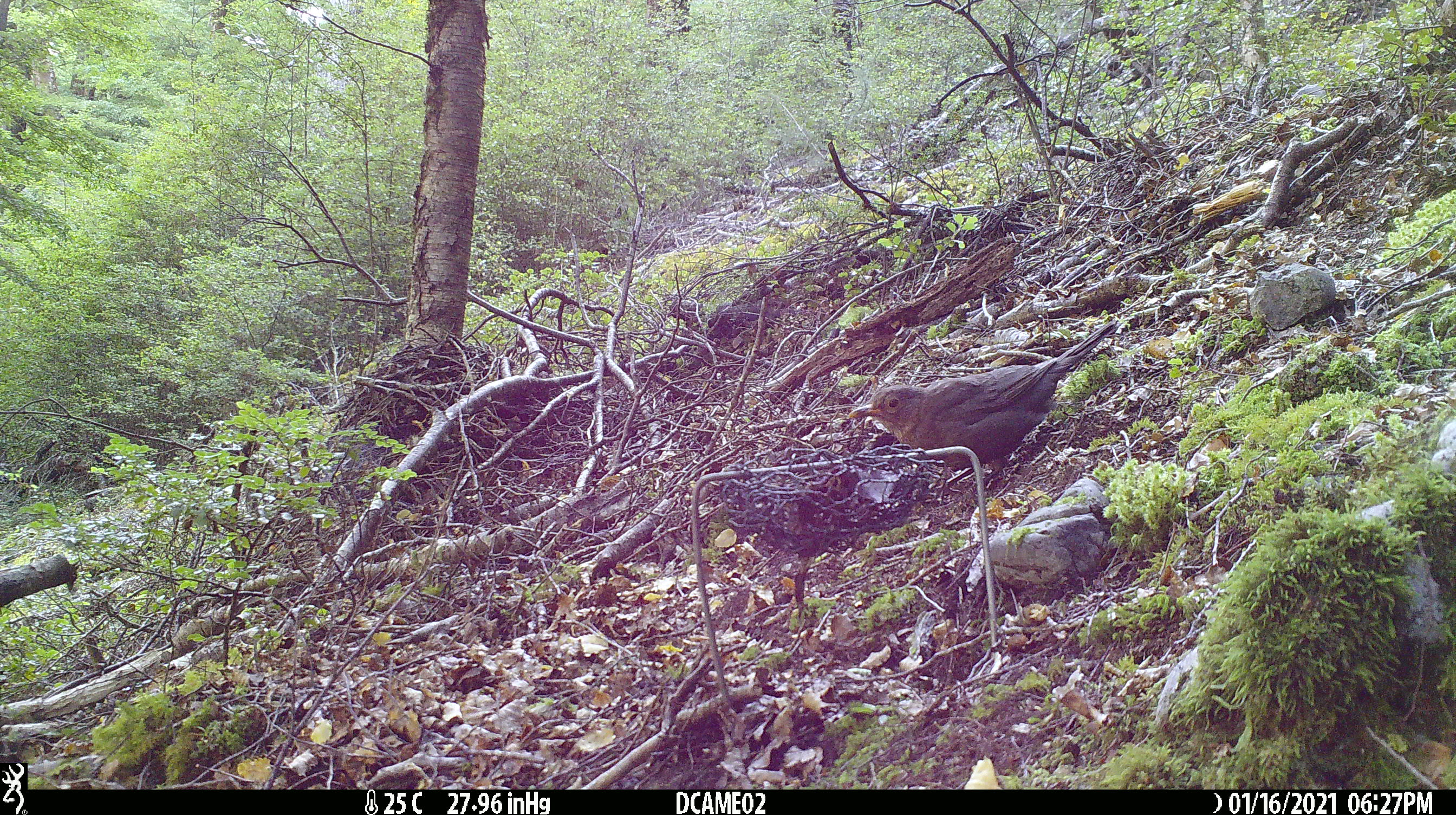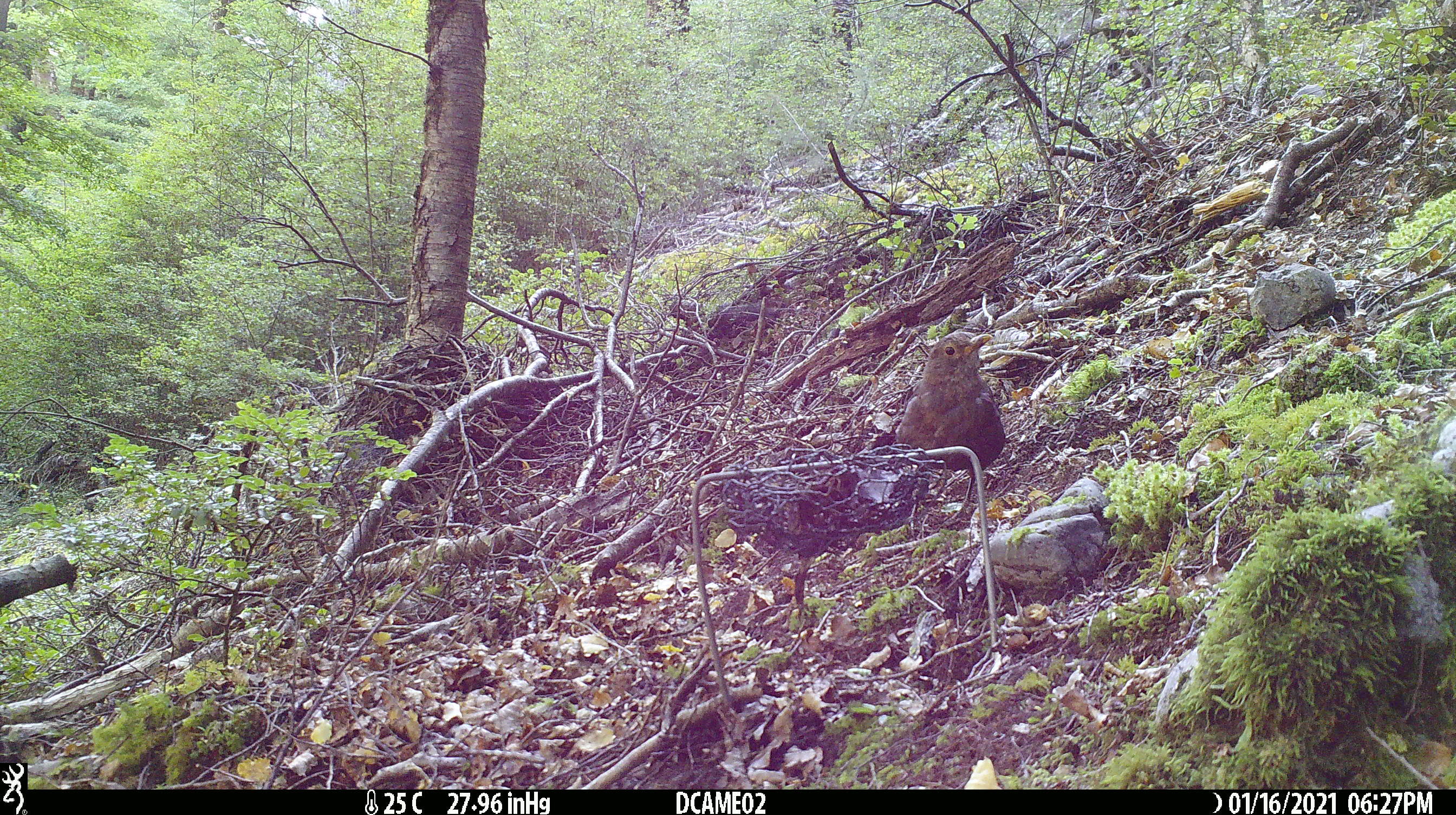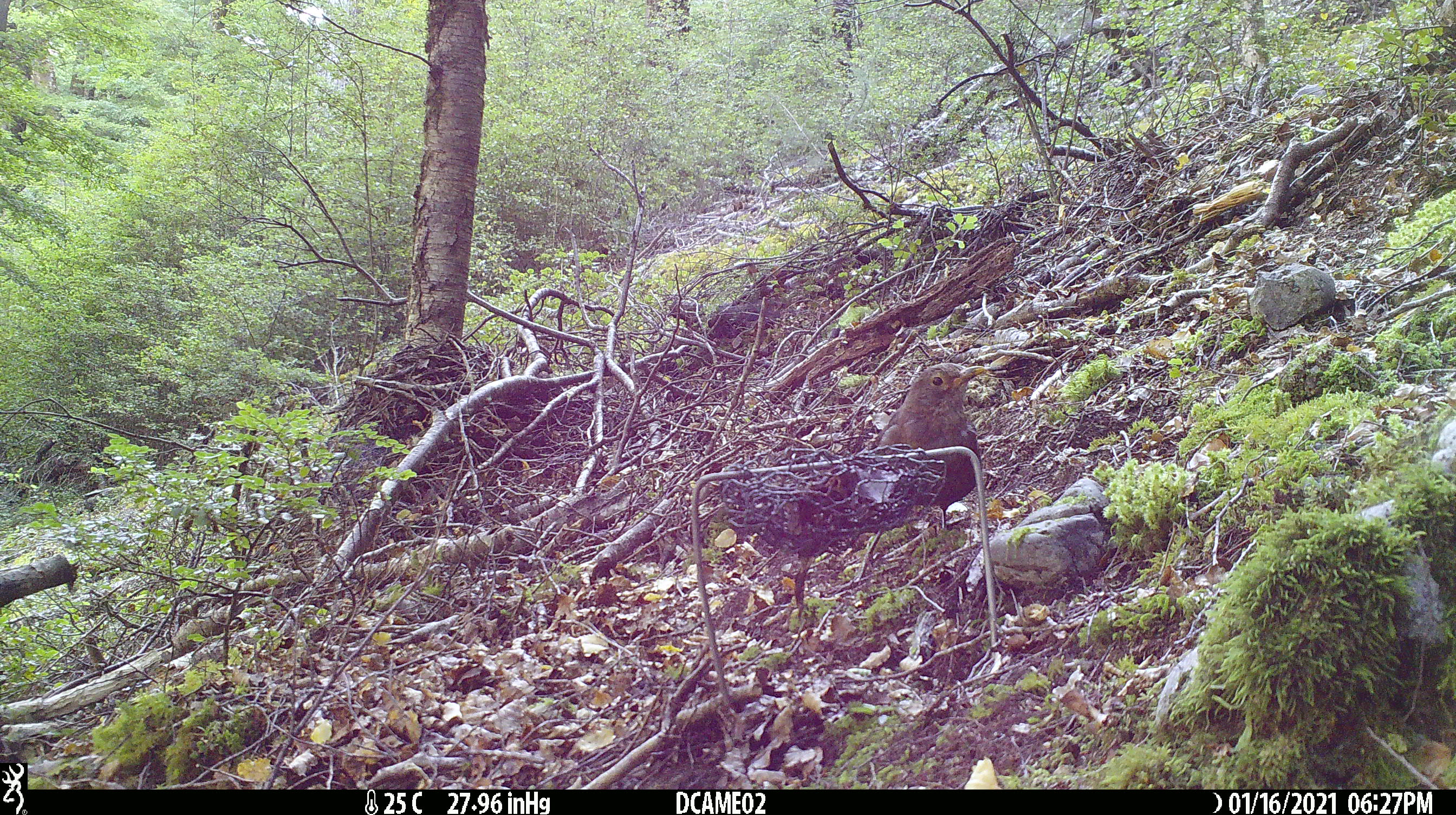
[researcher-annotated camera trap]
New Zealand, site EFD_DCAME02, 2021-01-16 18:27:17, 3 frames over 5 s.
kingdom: Animalia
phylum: Chordata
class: Aves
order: Passeriformes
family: Turdidae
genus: Turdus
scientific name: Turdus merula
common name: eurasian blackbird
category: blackbird